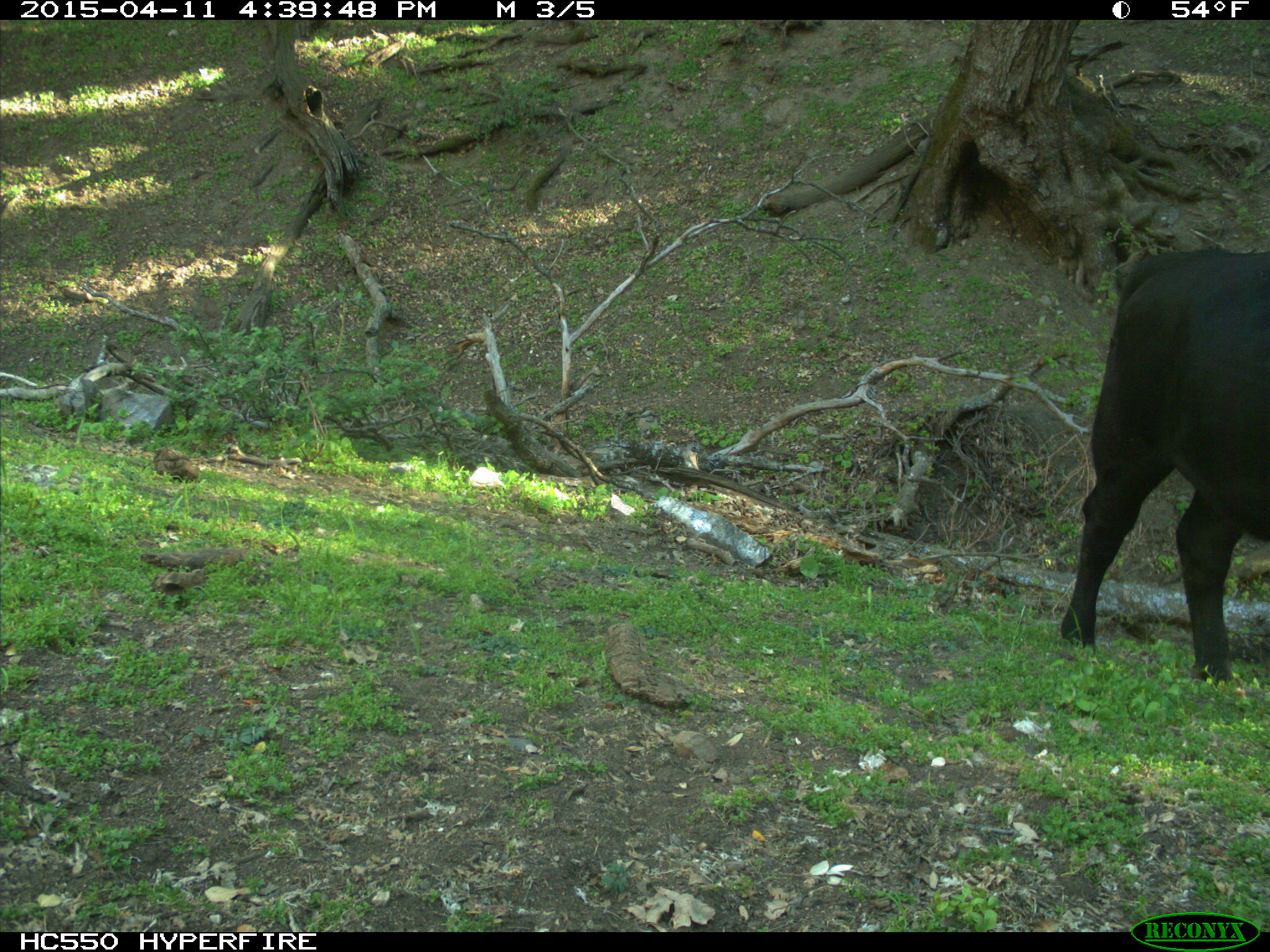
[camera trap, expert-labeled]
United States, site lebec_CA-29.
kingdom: Animalia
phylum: Chordata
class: Mammalia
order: Artiodactyla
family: Bovidae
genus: Bos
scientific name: Bos taurus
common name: domestic cow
Bos taurus (domestic cow).